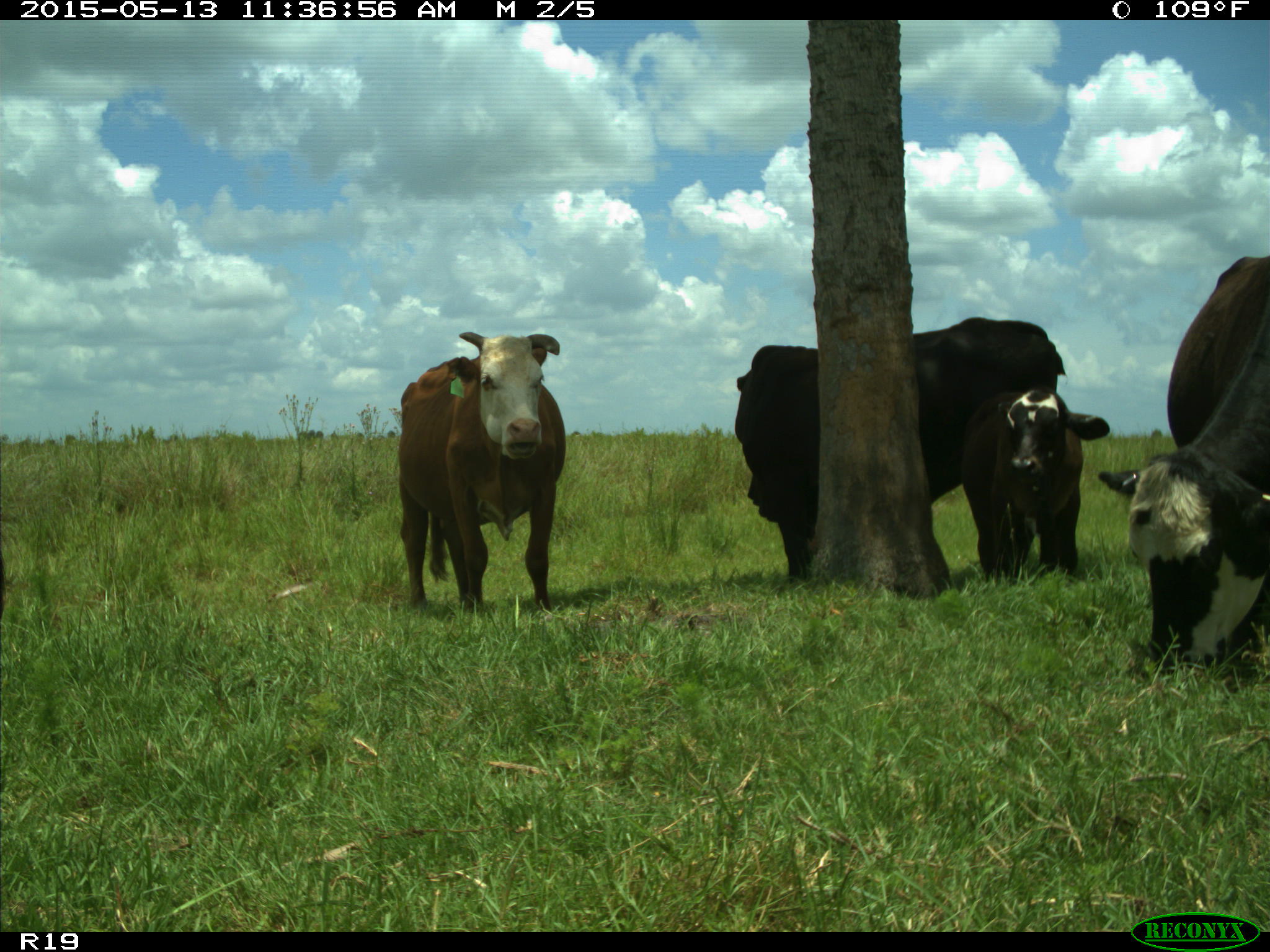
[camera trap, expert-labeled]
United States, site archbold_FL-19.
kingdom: Animalia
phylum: Chordata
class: Mammalia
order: Artiodactyla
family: Bovidae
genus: Bos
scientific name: Bos taurus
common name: domestic cow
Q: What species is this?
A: Bos taurus (domestic cow).